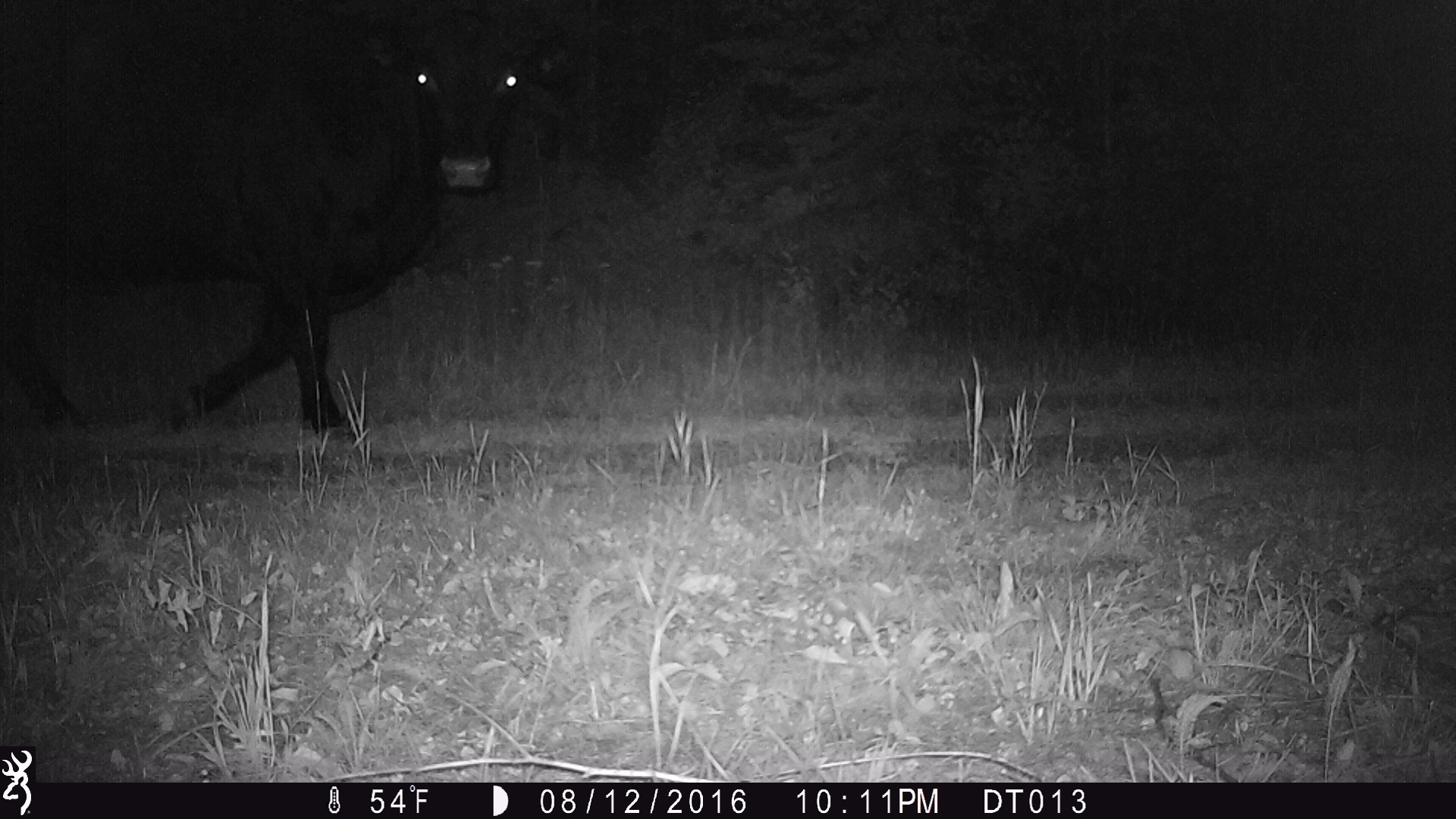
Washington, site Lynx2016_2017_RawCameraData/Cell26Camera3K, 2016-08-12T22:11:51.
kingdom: Animalia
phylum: Chordata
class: Mammalia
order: Artiodactyla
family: Bovidae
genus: Bos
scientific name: Bos taurus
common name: domestic cattle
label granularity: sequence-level